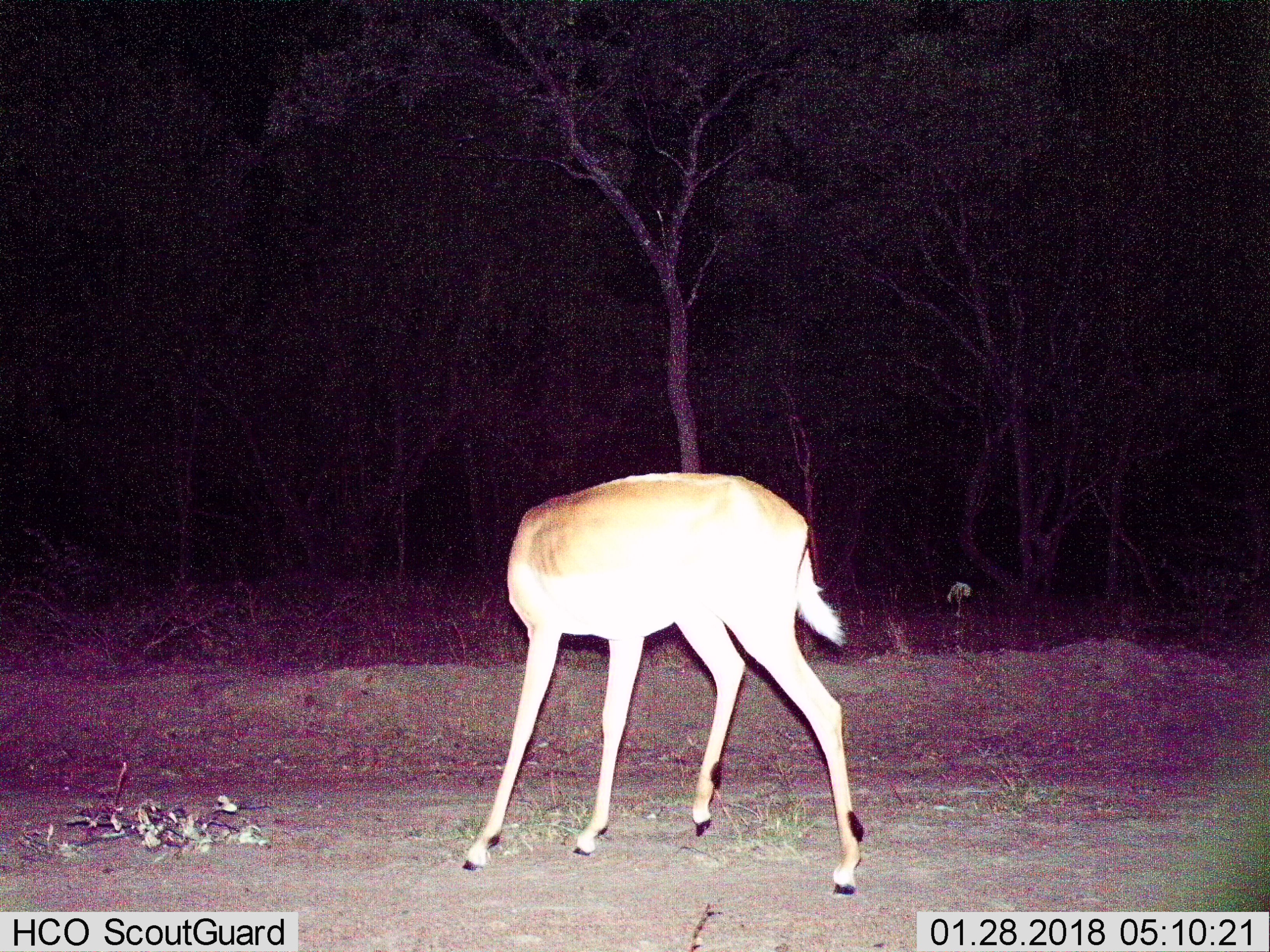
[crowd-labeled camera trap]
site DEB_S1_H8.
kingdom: Animalia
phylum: Chordata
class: Mammalia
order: Artiodactyla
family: Bovidae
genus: Aepyceros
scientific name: Aepyceros melampus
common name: impala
Impala (Aepyceros melampus), count 1. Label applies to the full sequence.